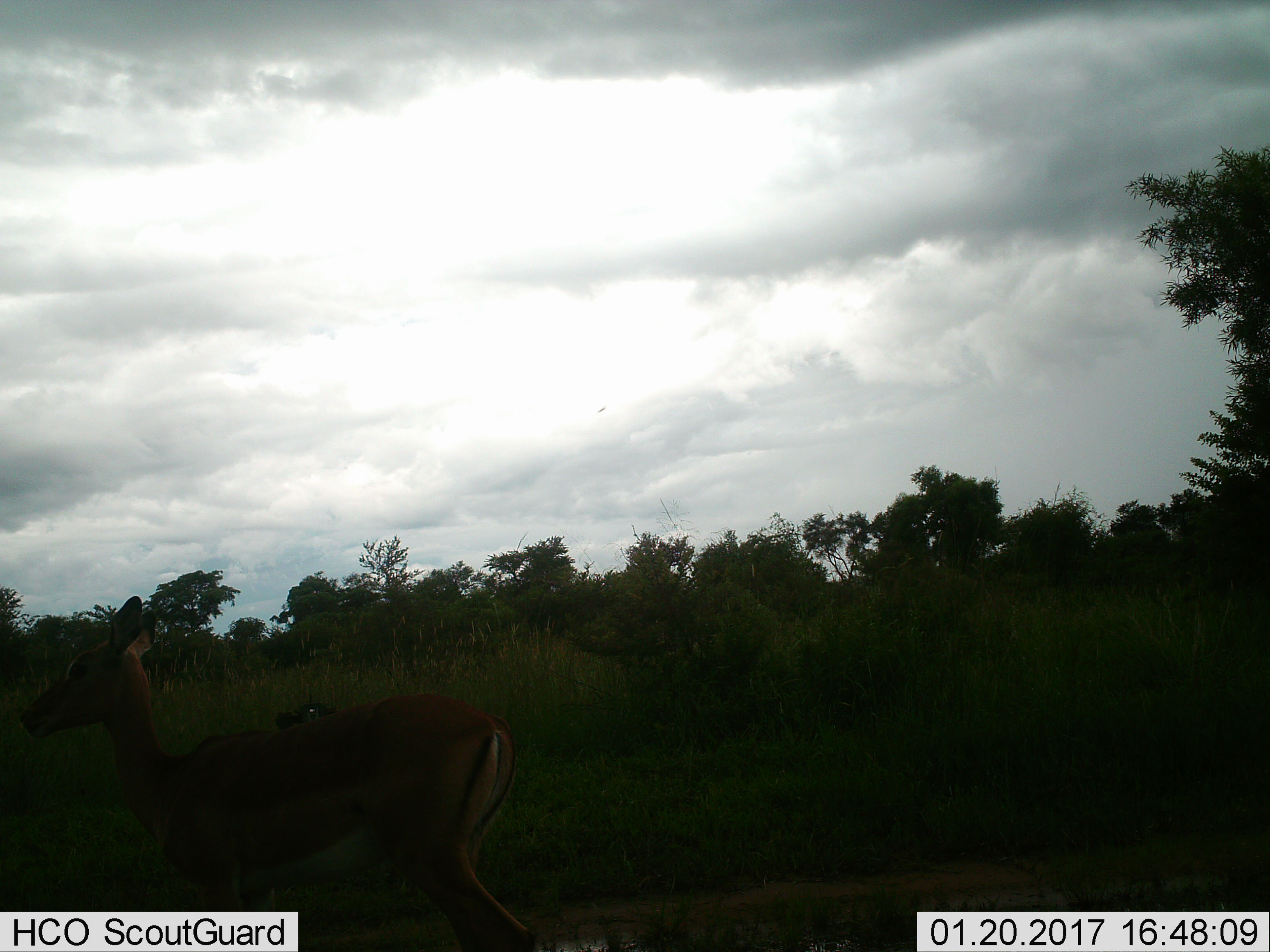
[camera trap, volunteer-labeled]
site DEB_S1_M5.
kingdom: Animalia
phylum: Chordata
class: Mammalia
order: Artiodactyla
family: Bovidae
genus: Aepyceros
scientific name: Aepyceros melampus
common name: impala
Impala (Aepyceros melampus), count 1. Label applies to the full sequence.